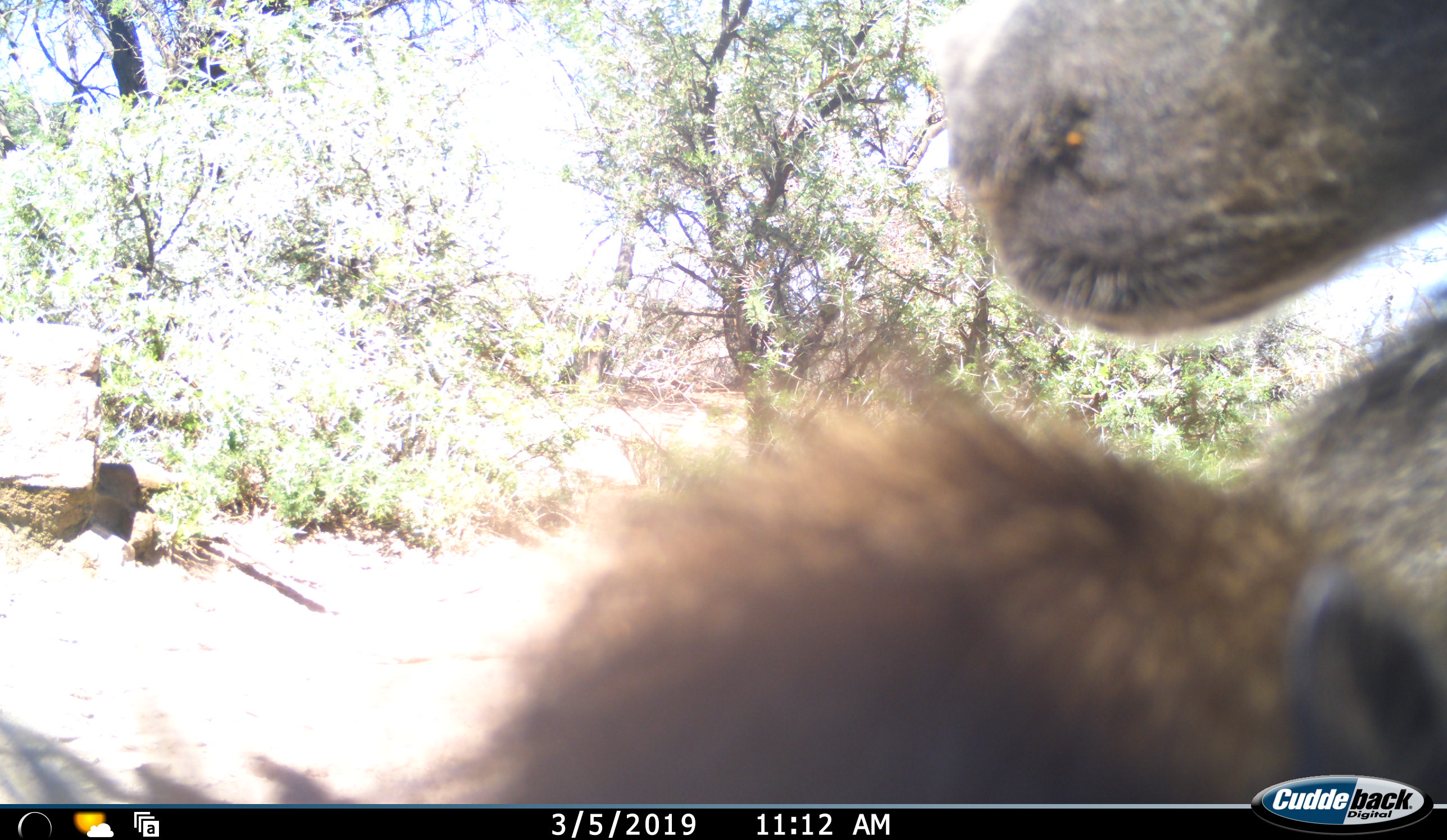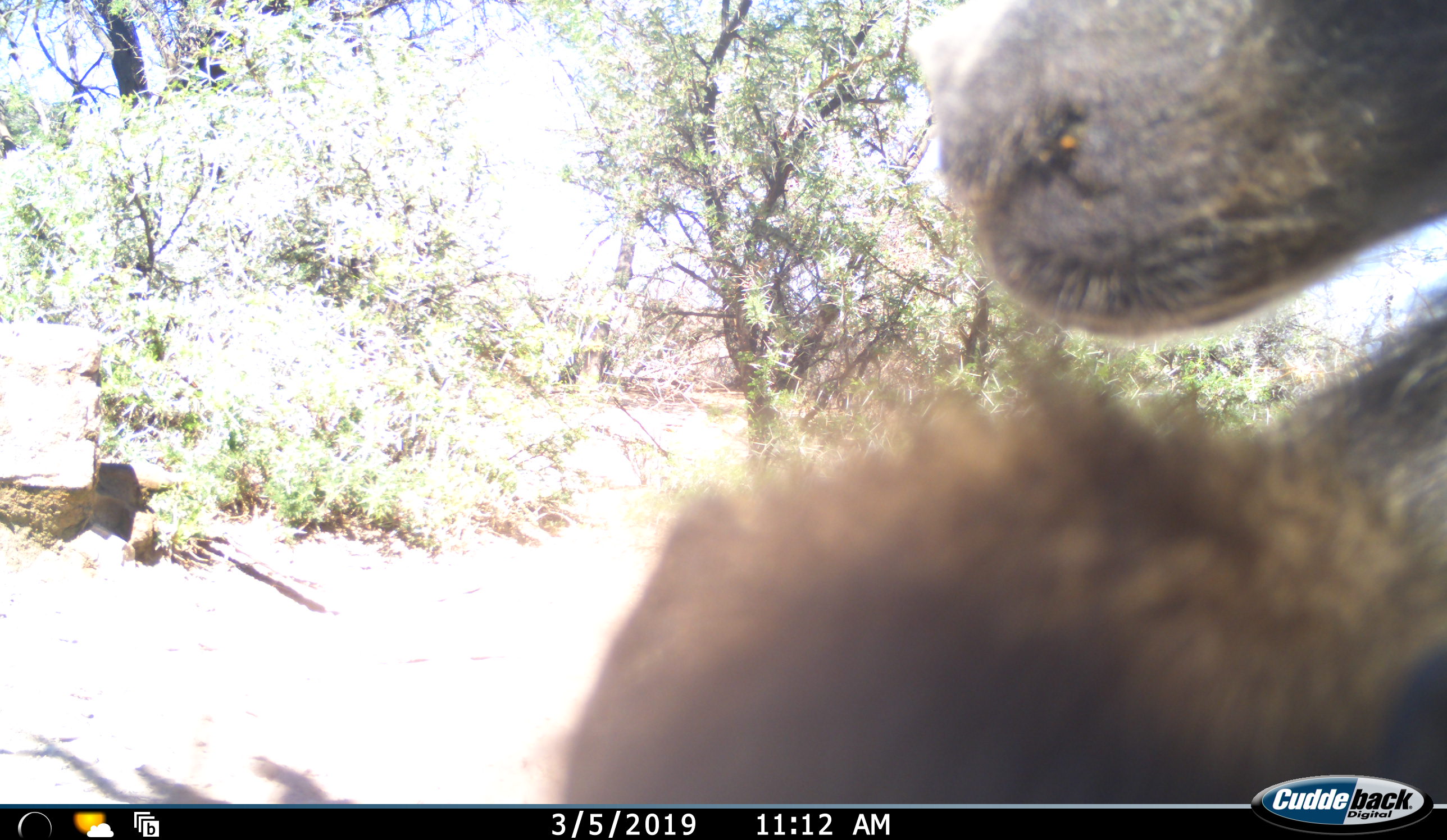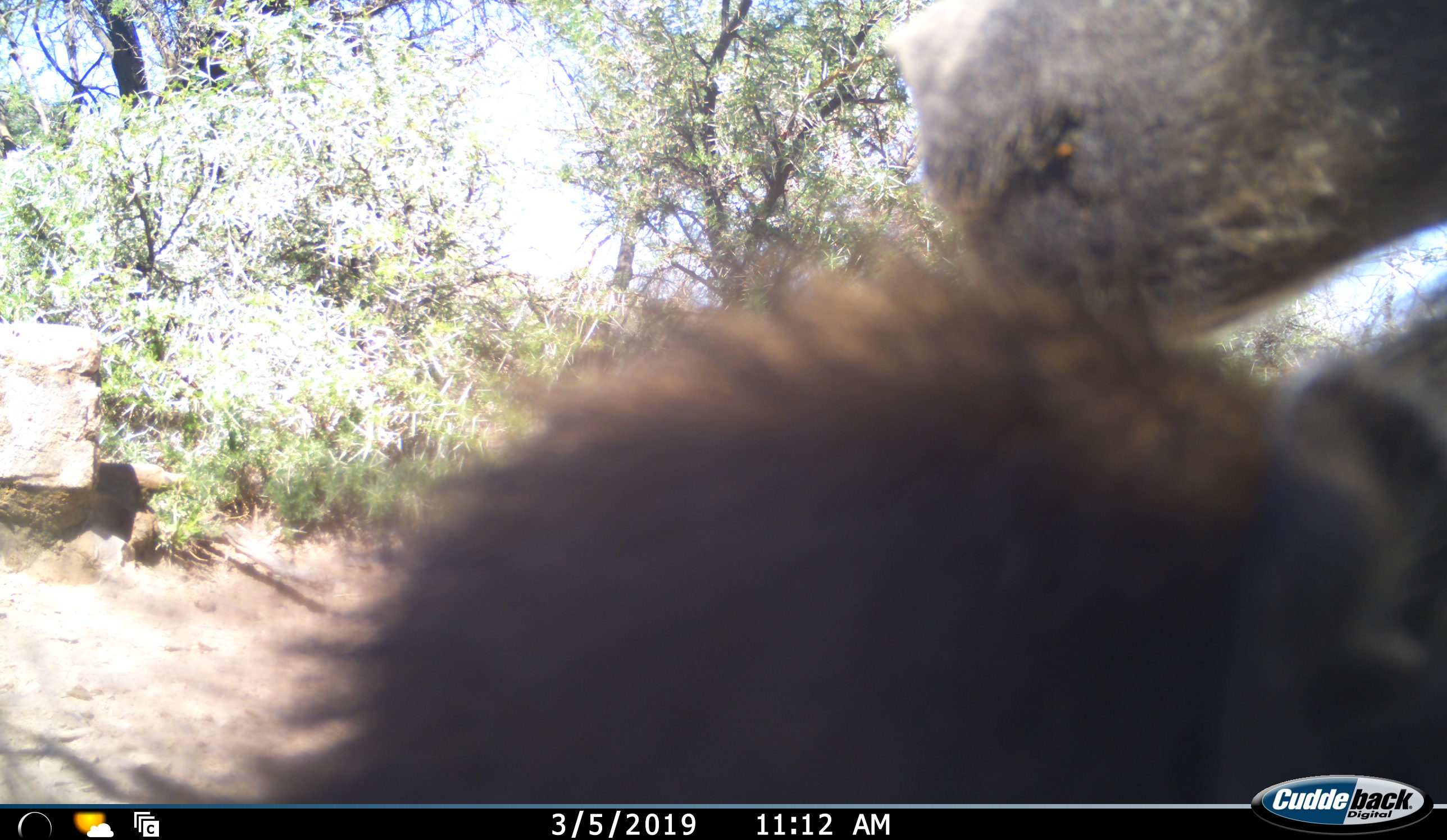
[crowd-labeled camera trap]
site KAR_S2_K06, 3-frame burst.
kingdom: Animalia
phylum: Chordata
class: Mammalia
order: Primates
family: Cercopithecidae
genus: Papio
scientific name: Papio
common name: baboon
Baboon (Papio), count 2. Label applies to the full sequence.